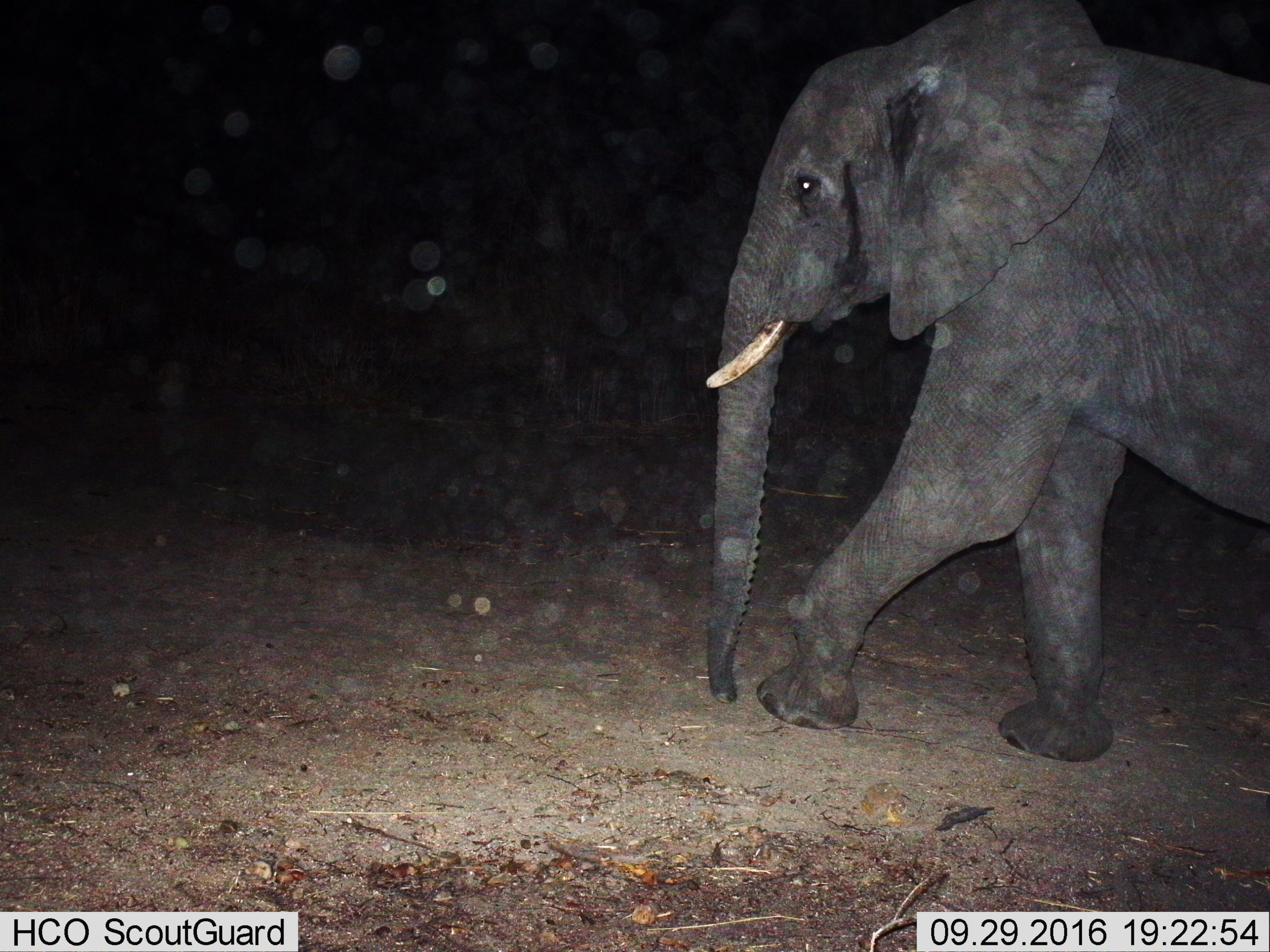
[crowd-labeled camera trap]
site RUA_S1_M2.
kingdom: Animalia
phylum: Chordata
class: Mammalia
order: Proboscidea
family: Elephantidae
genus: Loxodonta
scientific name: Loxodonta africana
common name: african bush elephant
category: elephant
Elephant (african bush elephant) (Loxodonta africana), count 1. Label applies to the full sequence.